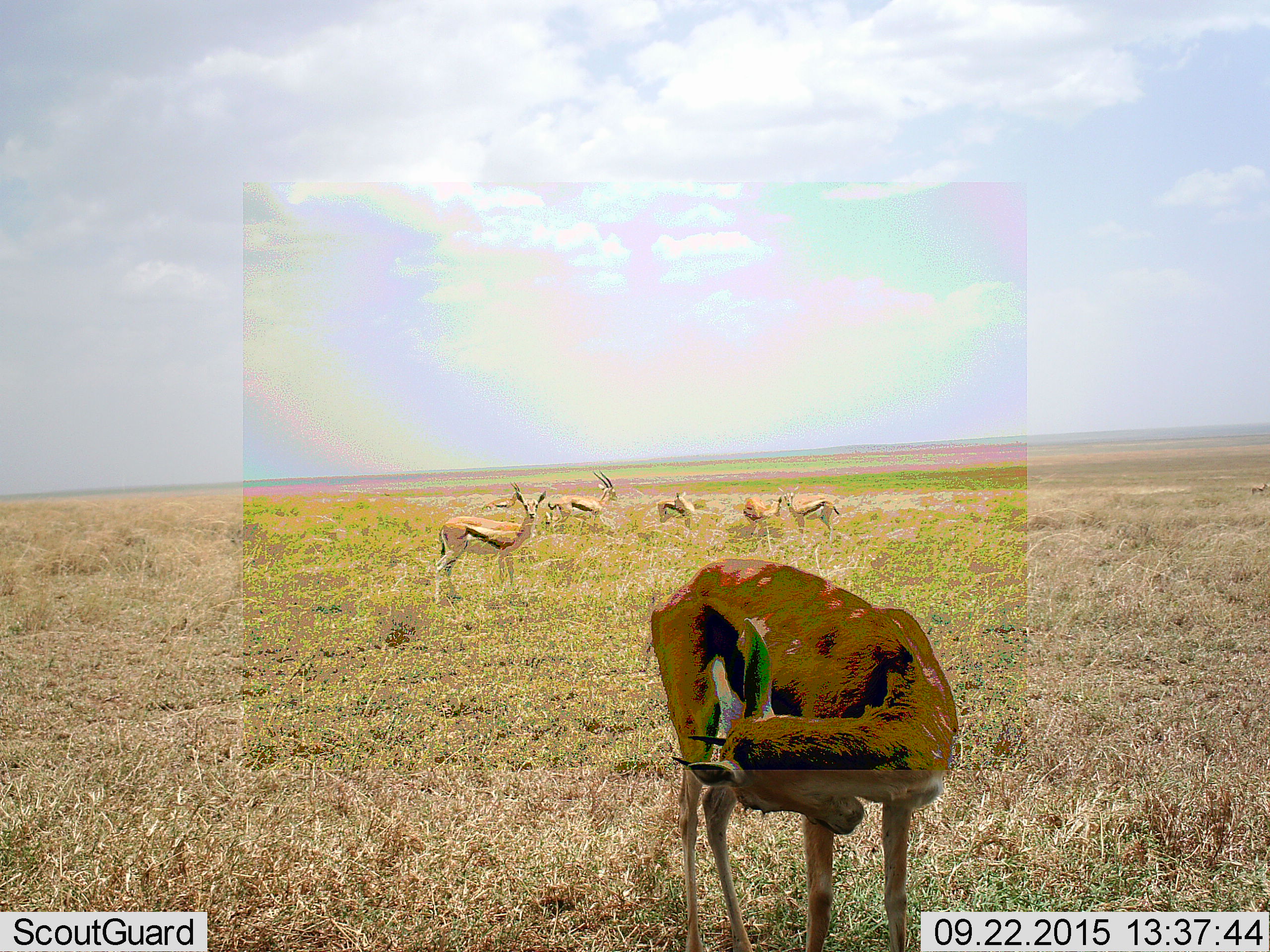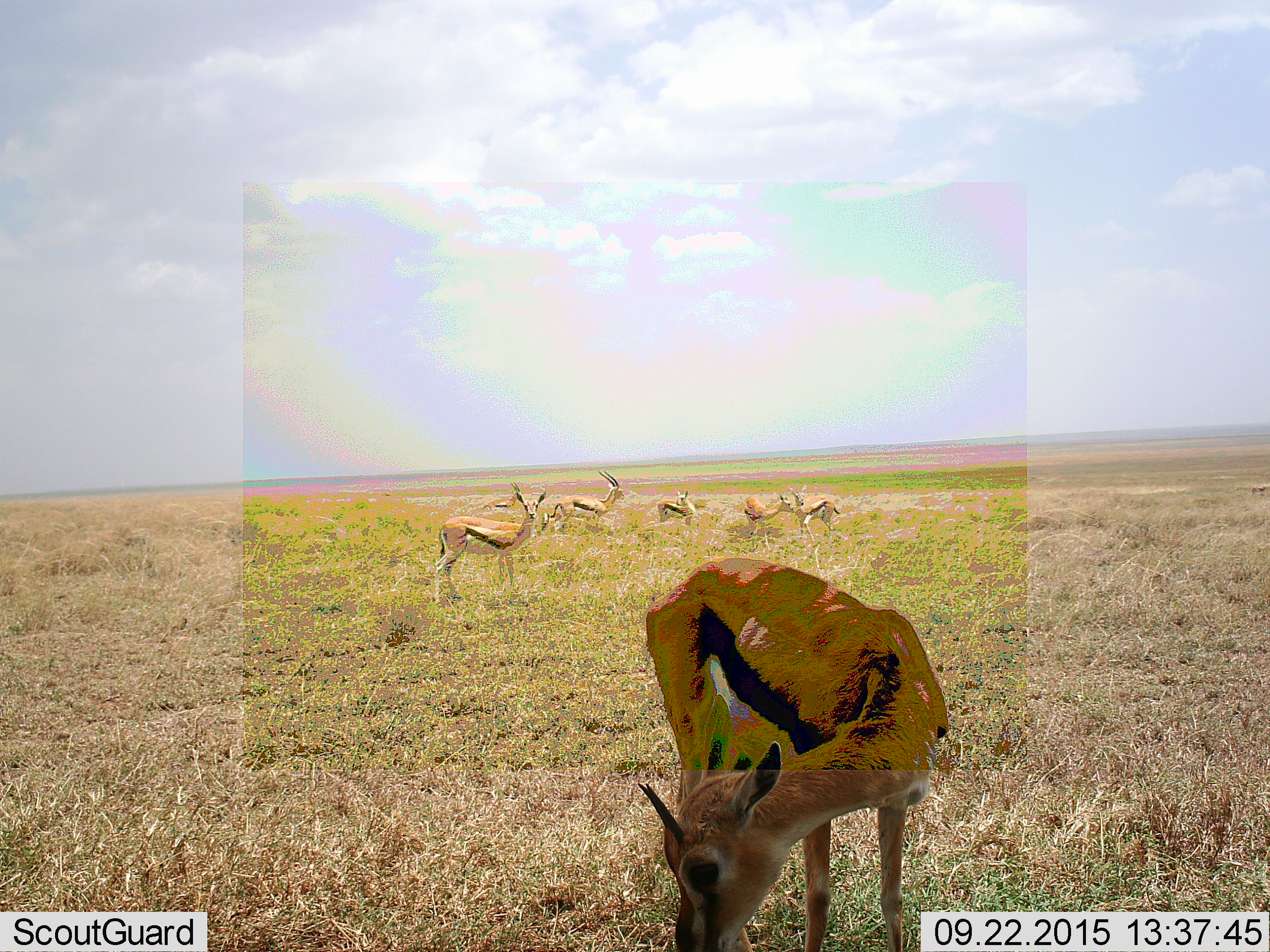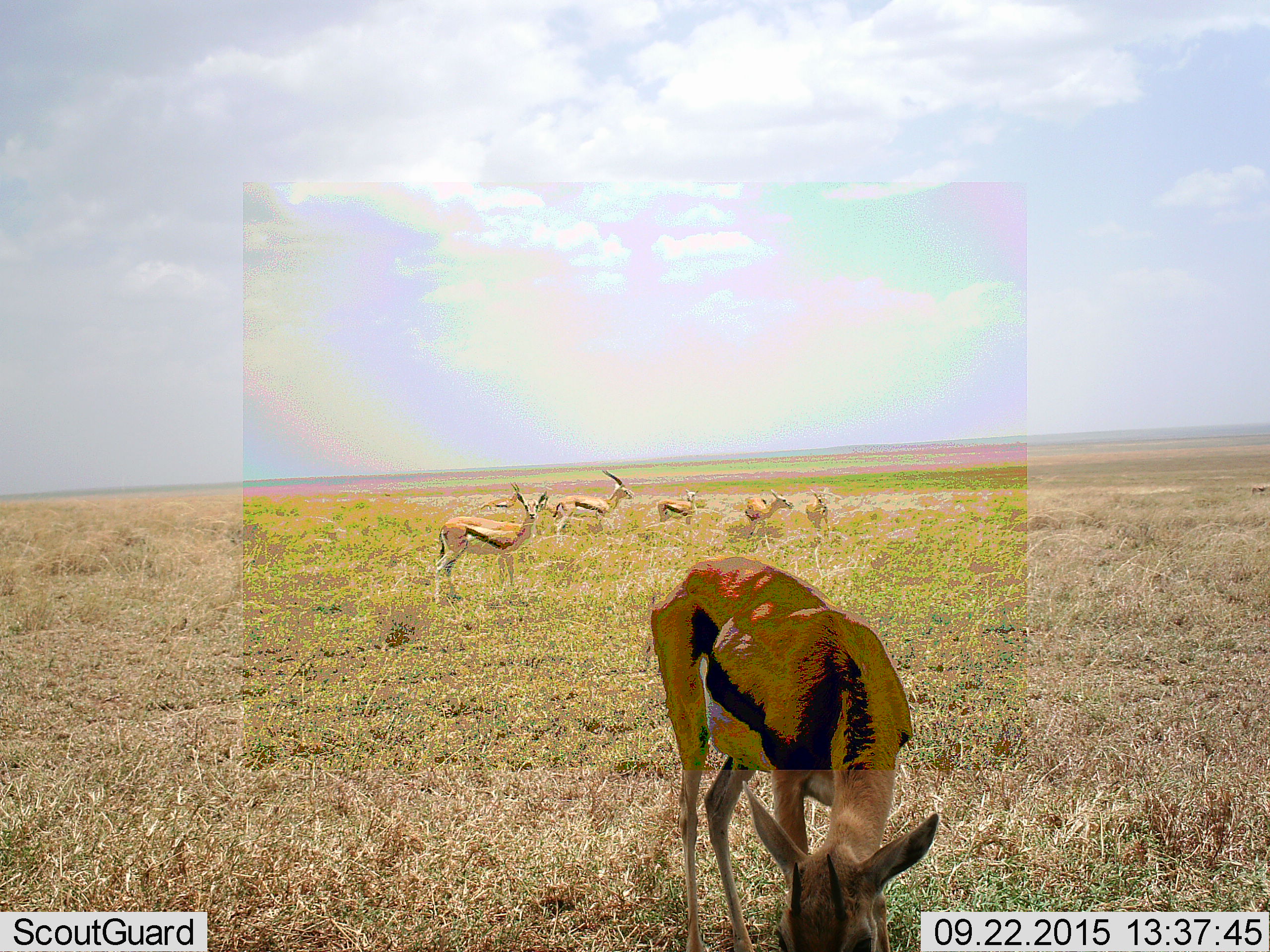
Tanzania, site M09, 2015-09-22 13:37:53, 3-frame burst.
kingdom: Animalia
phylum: Chordata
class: Mammalia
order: Artiodactyla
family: Bovidae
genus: Eudorcas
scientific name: Eudorcas thomsonii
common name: thomson's gazelle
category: gazellethomsons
Gazellethomsons (thomson's gazelle) (Eudorcas thomsonii), count 8. Behavior (volunteer vote fractions): standing 86%, resting 0%, moving 29%, interacting 14%. Young present (vote fraction): 14%. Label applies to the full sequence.